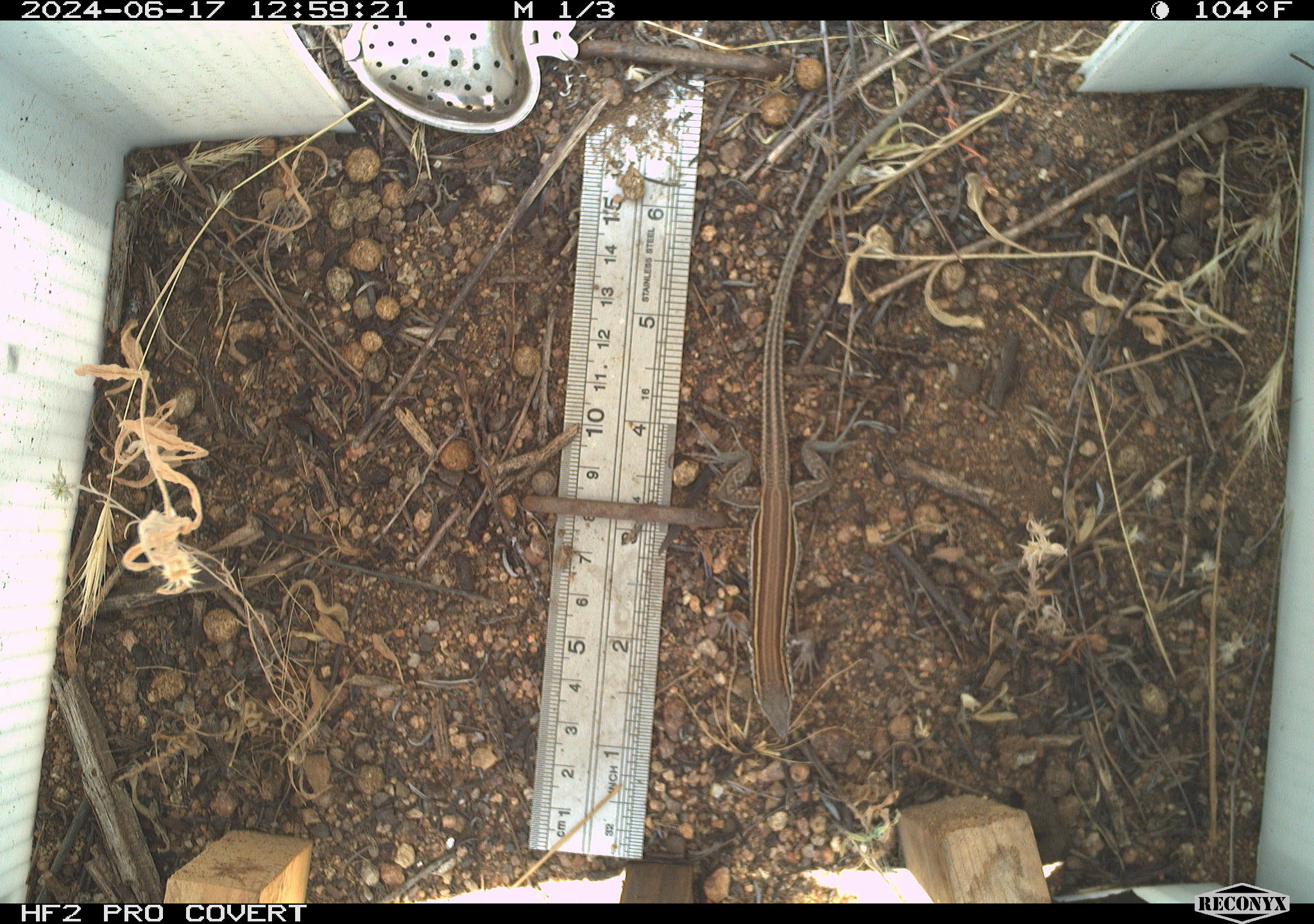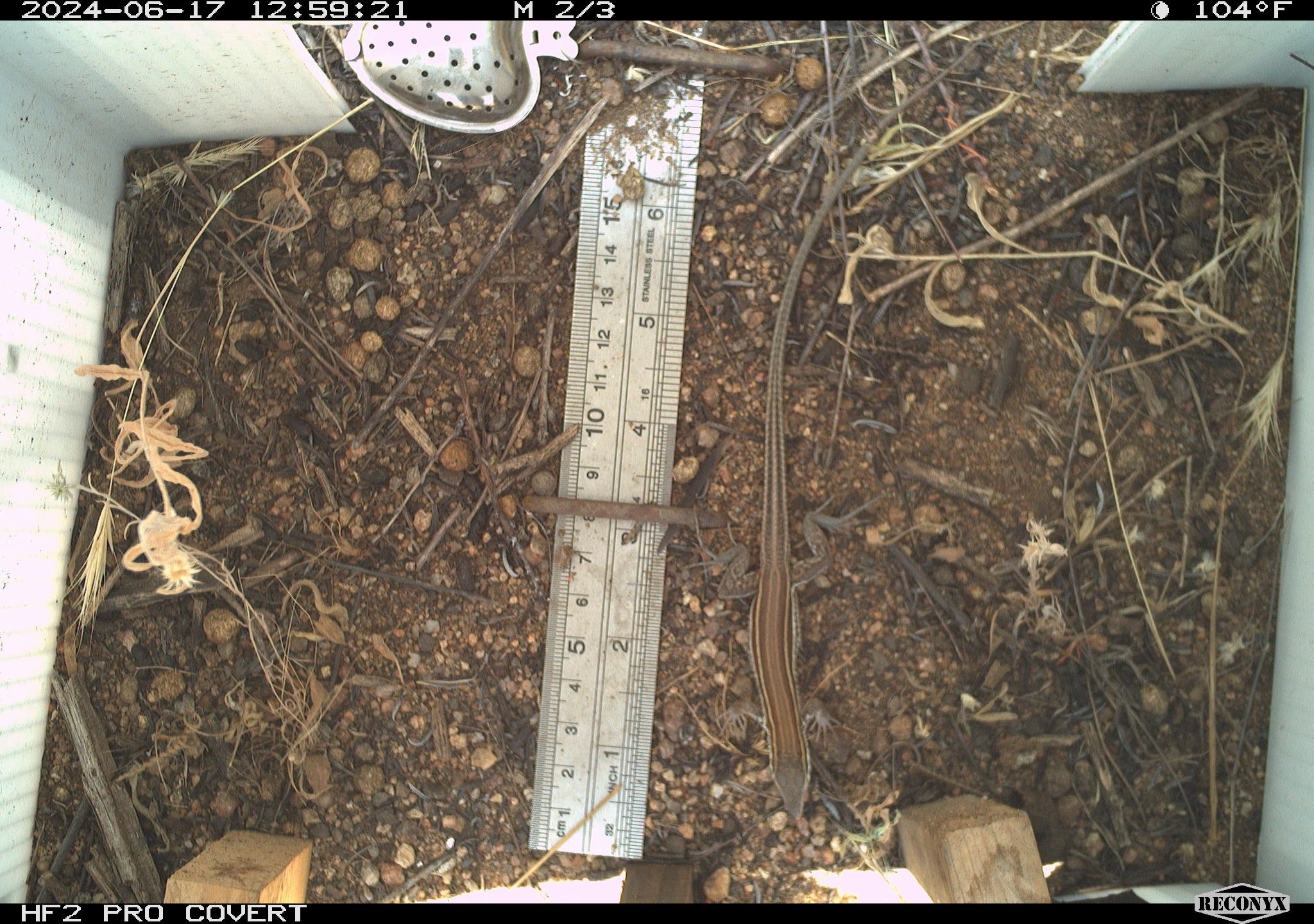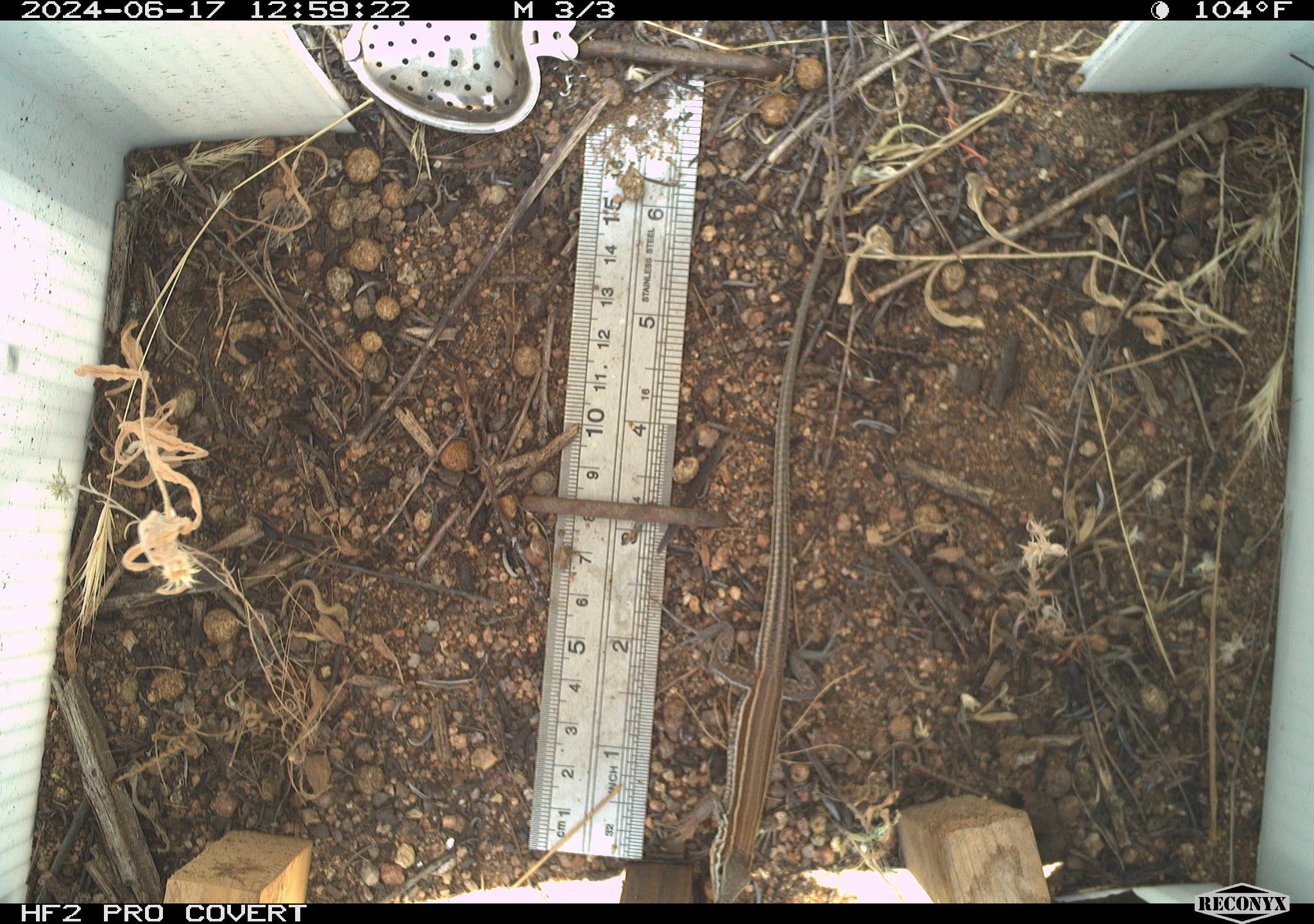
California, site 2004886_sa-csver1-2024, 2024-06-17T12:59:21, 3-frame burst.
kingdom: Animalia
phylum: Chordata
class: Reptilia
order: Squamata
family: Scincidae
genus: Plestiodon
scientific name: Plestiodon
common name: blue-tailed skinks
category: plestiodon species